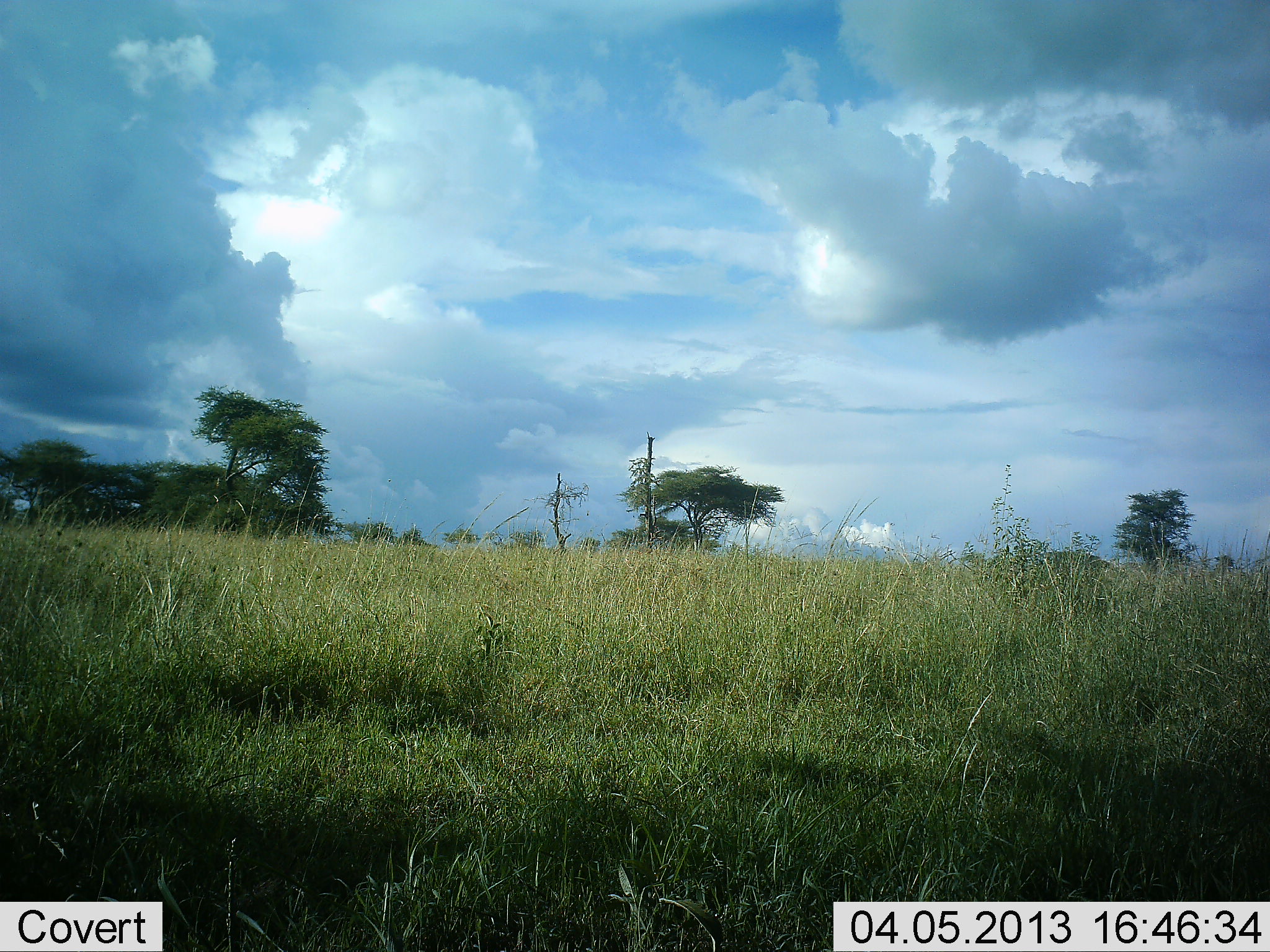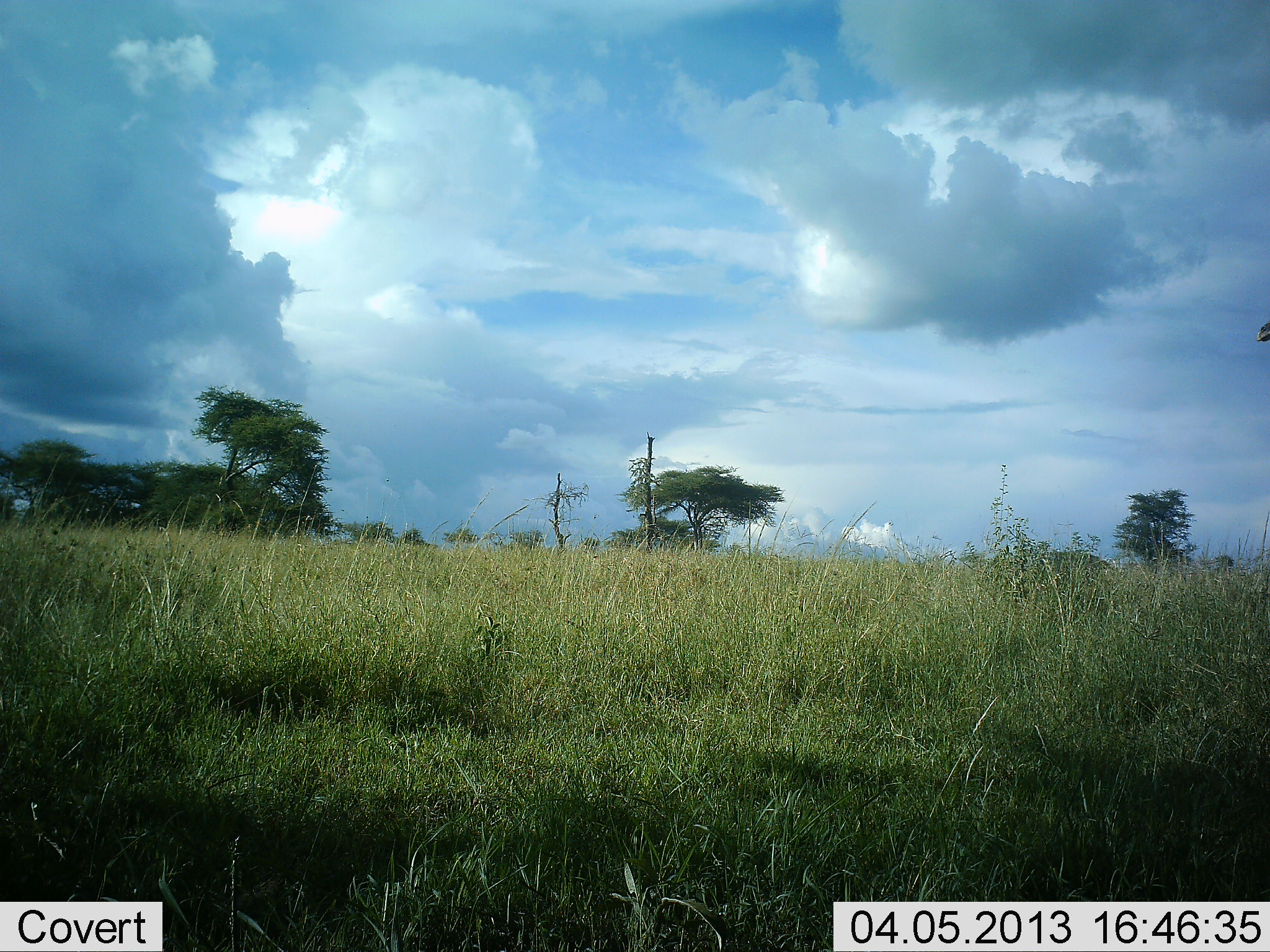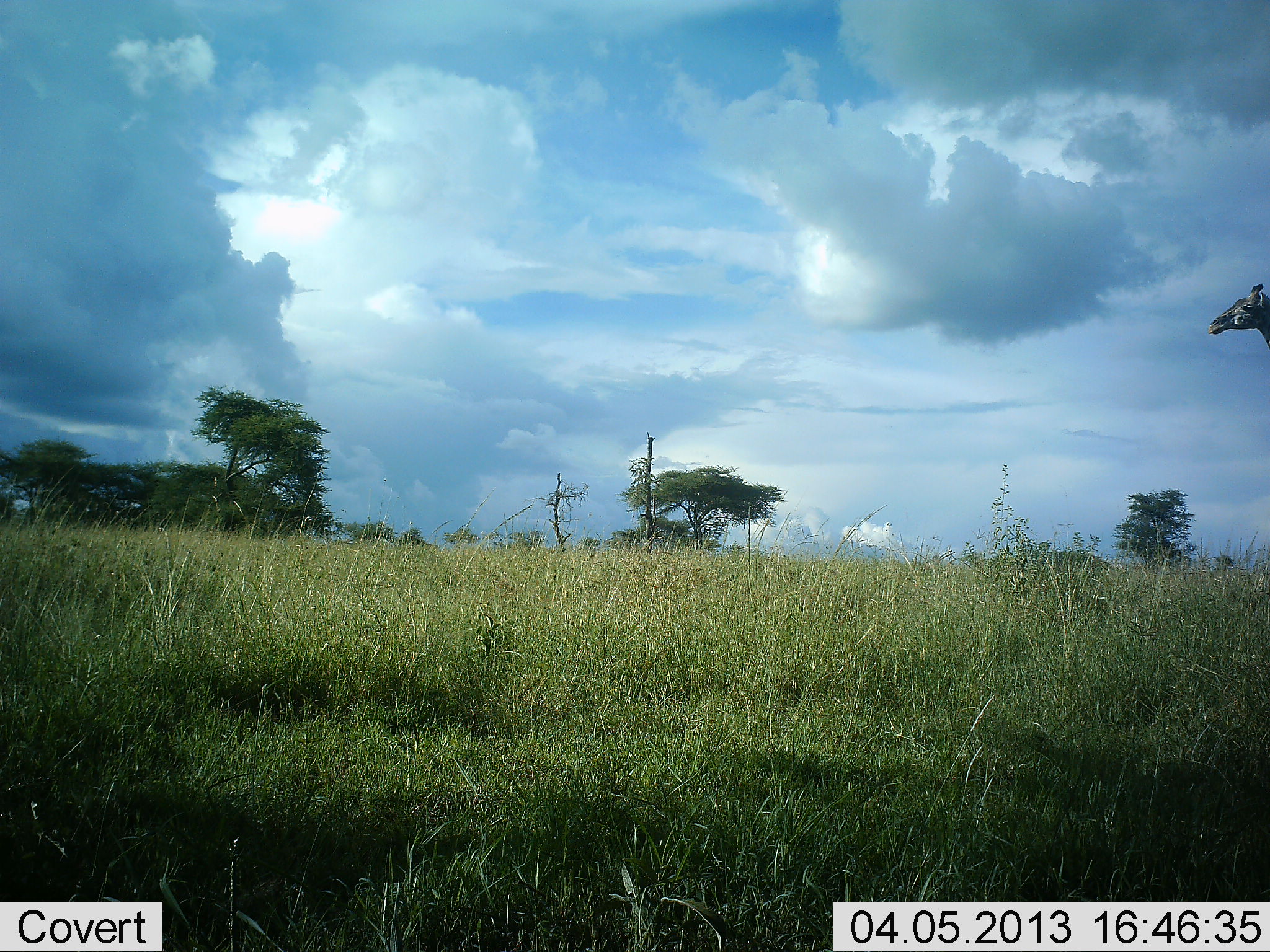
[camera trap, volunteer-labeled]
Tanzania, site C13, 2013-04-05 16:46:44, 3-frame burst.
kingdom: Animalia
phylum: Chordata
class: Mammalia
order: Artiodactyla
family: Giraffidae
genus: Giraffa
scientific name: Giraffa camelopardalis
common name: giraffe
Giraffe (Giraffa camelopardalis), count 1. Behavior (volunteer vote fractions): standing 8%, resting 0%, moving 94%, interacting 0%. Young present (vote fraction): 0%. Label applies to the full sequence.